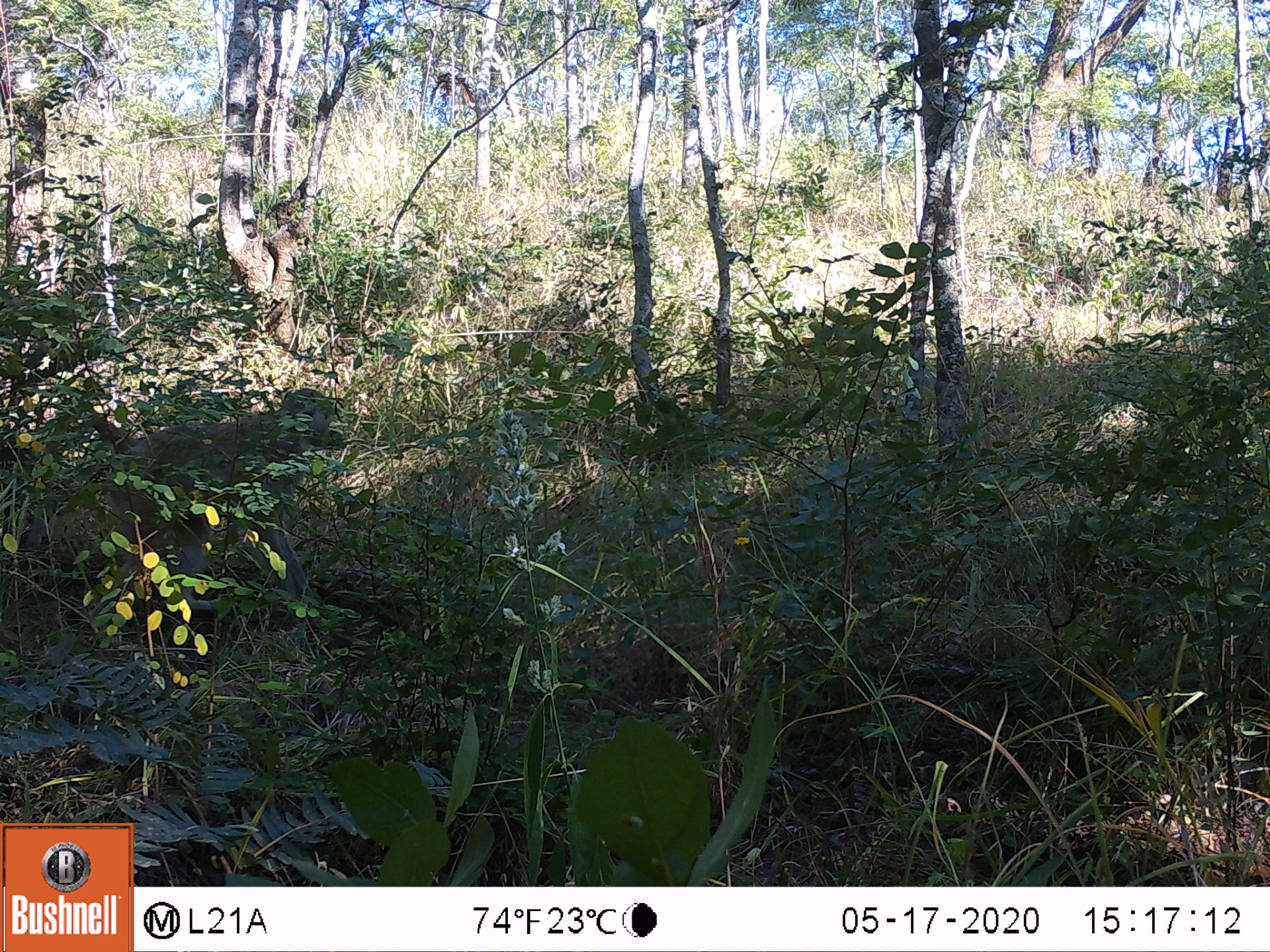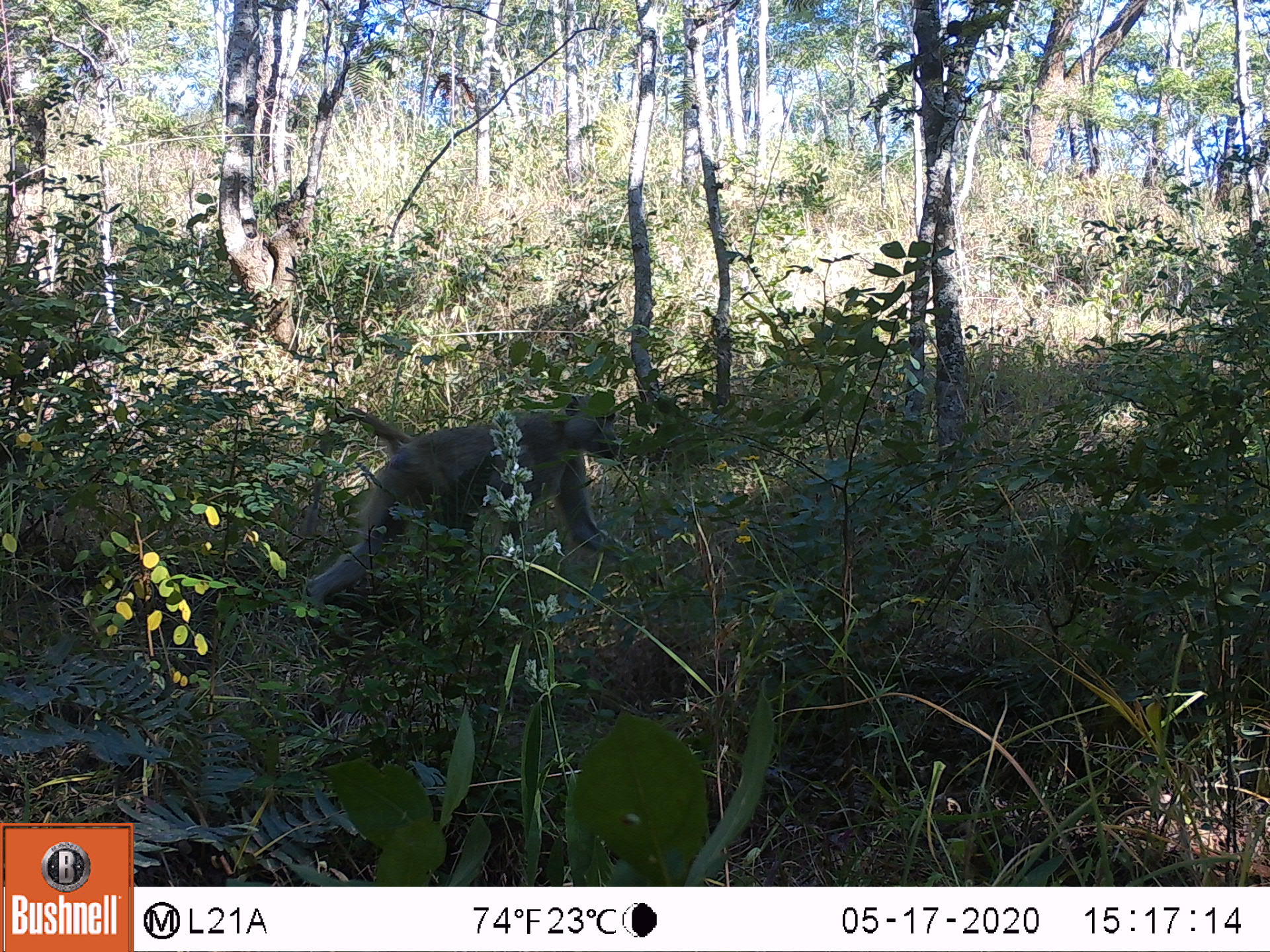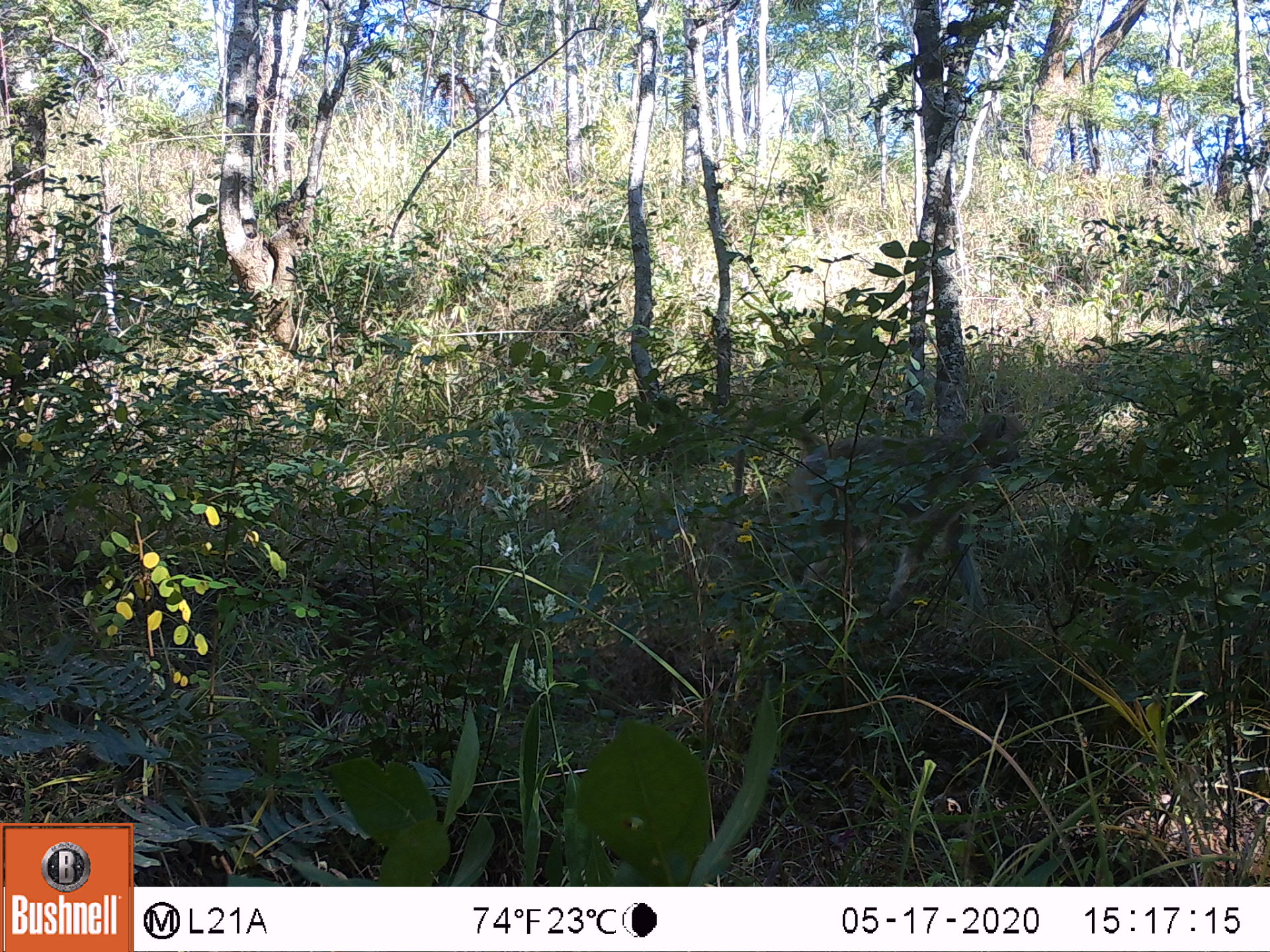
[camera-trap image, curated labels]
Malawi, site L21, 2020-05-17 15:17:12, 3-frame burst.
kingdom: Animalia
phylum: Chordata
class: Mammalia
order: Primates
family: Cercopithecidae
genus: Papio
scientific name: Papio cynocephalus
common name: yellow baboon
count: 1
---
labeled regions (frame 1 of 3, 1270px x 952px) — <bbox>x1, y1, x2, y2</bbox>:
yellow baboon: <bbox>81, 388, 344, 604</bbox>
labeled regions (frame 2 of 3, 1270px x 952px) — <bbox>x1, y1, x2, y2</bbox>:
yellow baboon: <bbox>298, 399, 629, 616</bbox>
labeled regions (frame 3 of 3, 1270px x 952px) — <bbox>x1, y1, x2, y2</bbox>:
yellow baboon: <bbox>735, 404, 1034, 643</bbox>